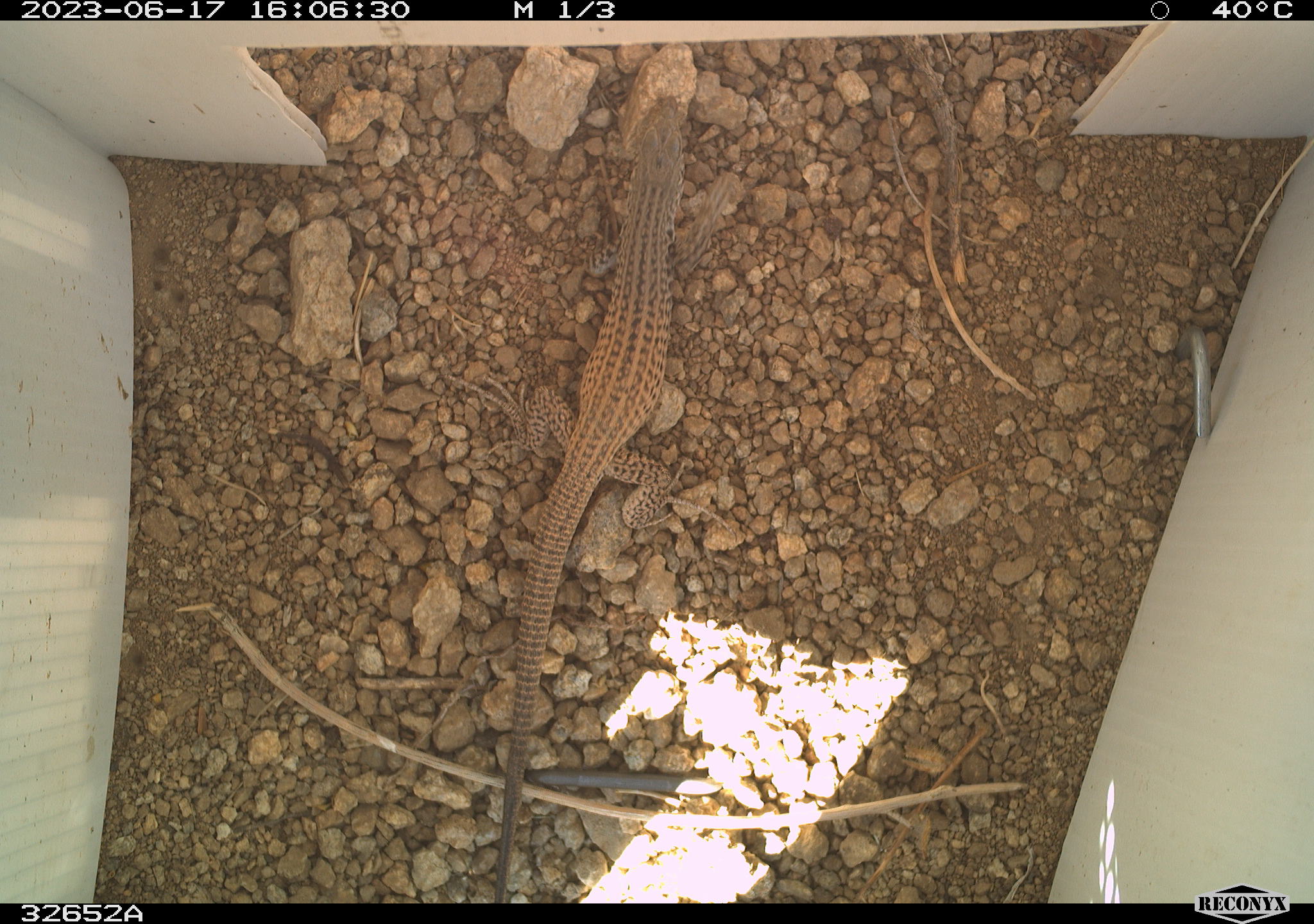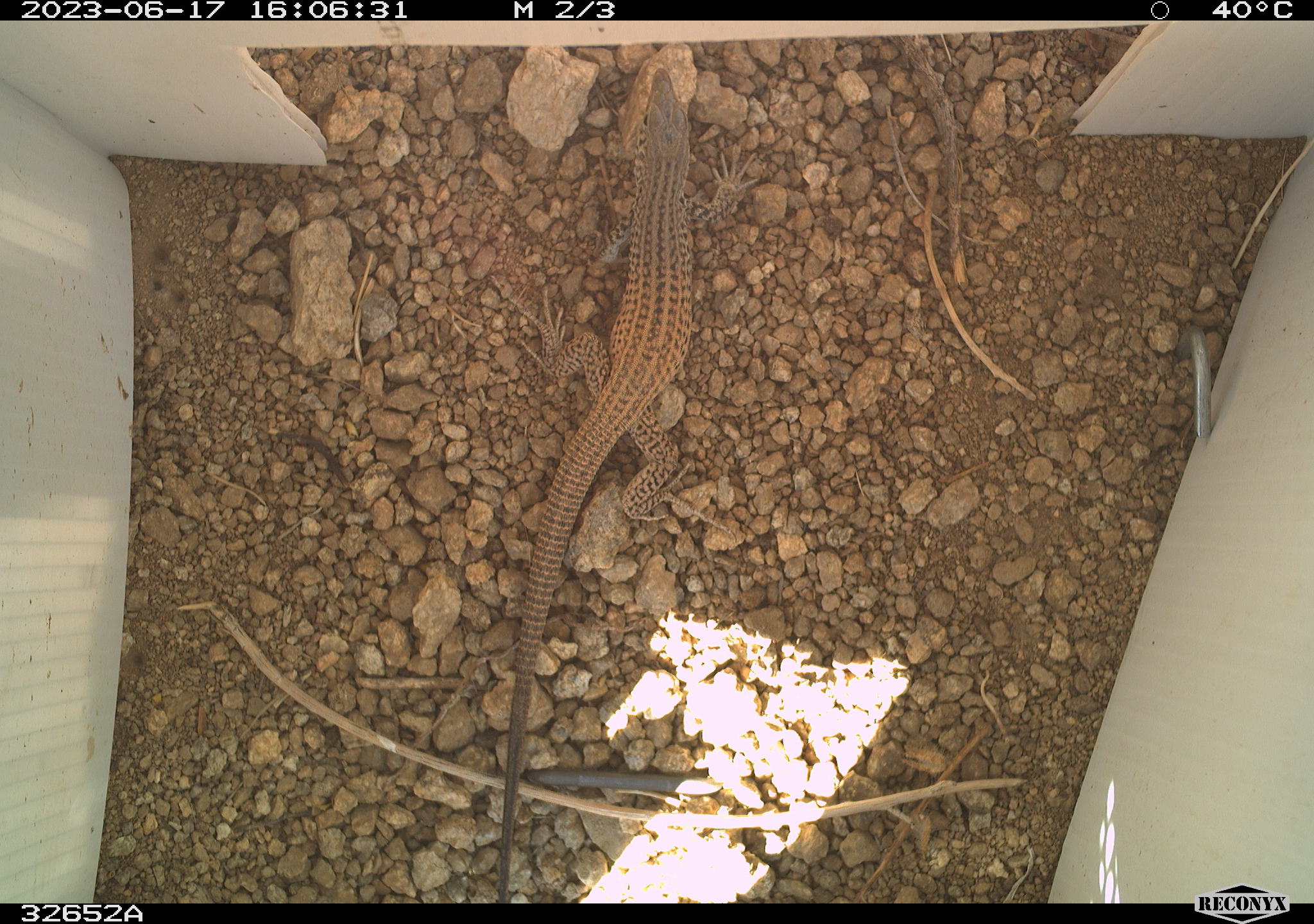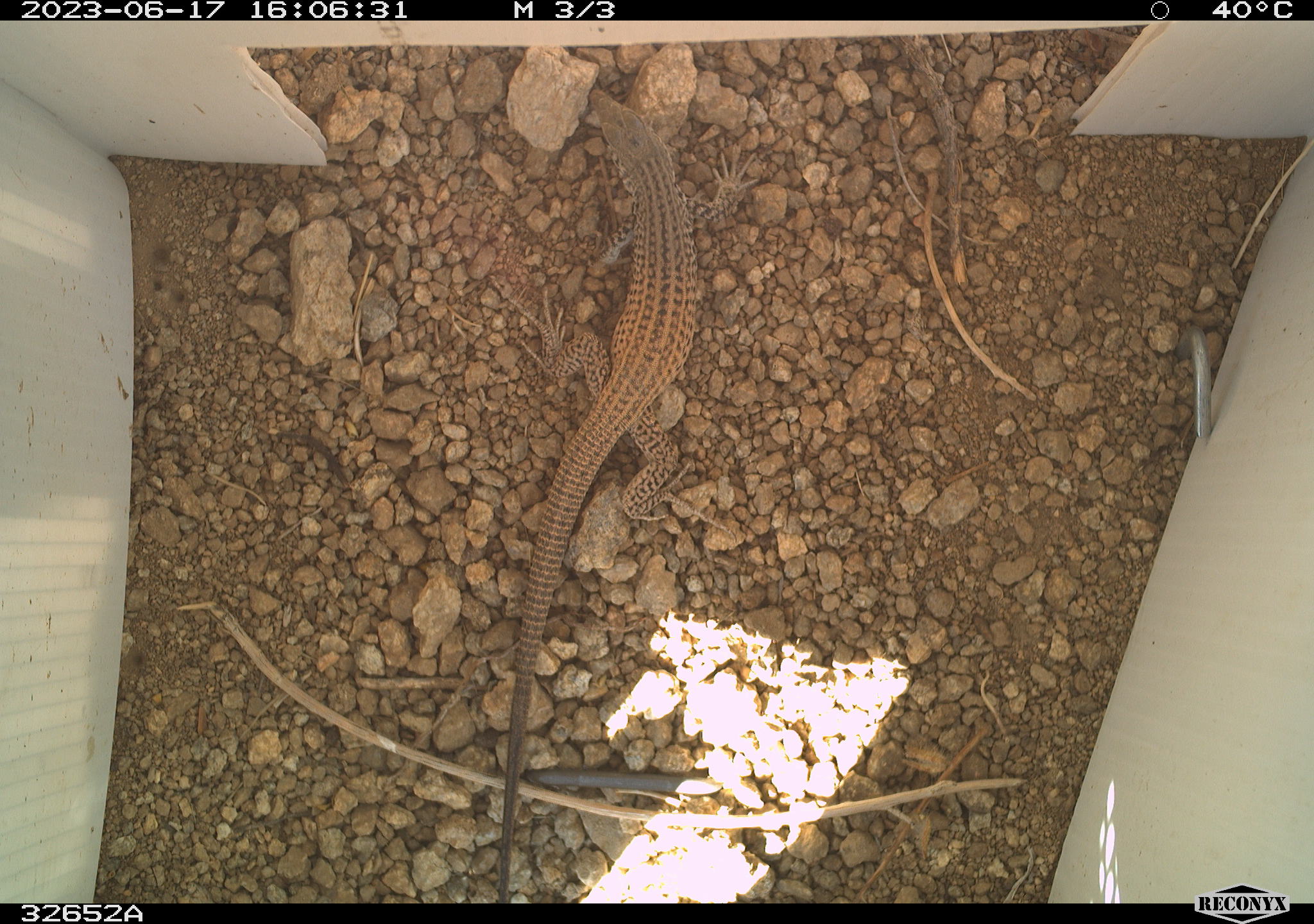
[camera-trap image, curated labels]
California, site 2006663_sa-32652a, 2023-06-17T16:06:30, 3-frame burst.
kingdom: Animalia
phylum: Chordata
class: Reptilia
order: Squamata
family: Teiidae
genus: Aspidoscelis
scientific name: Aspidoscelis tigris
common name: western whiptail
Western whiptail (Aspidoscelis tigris).